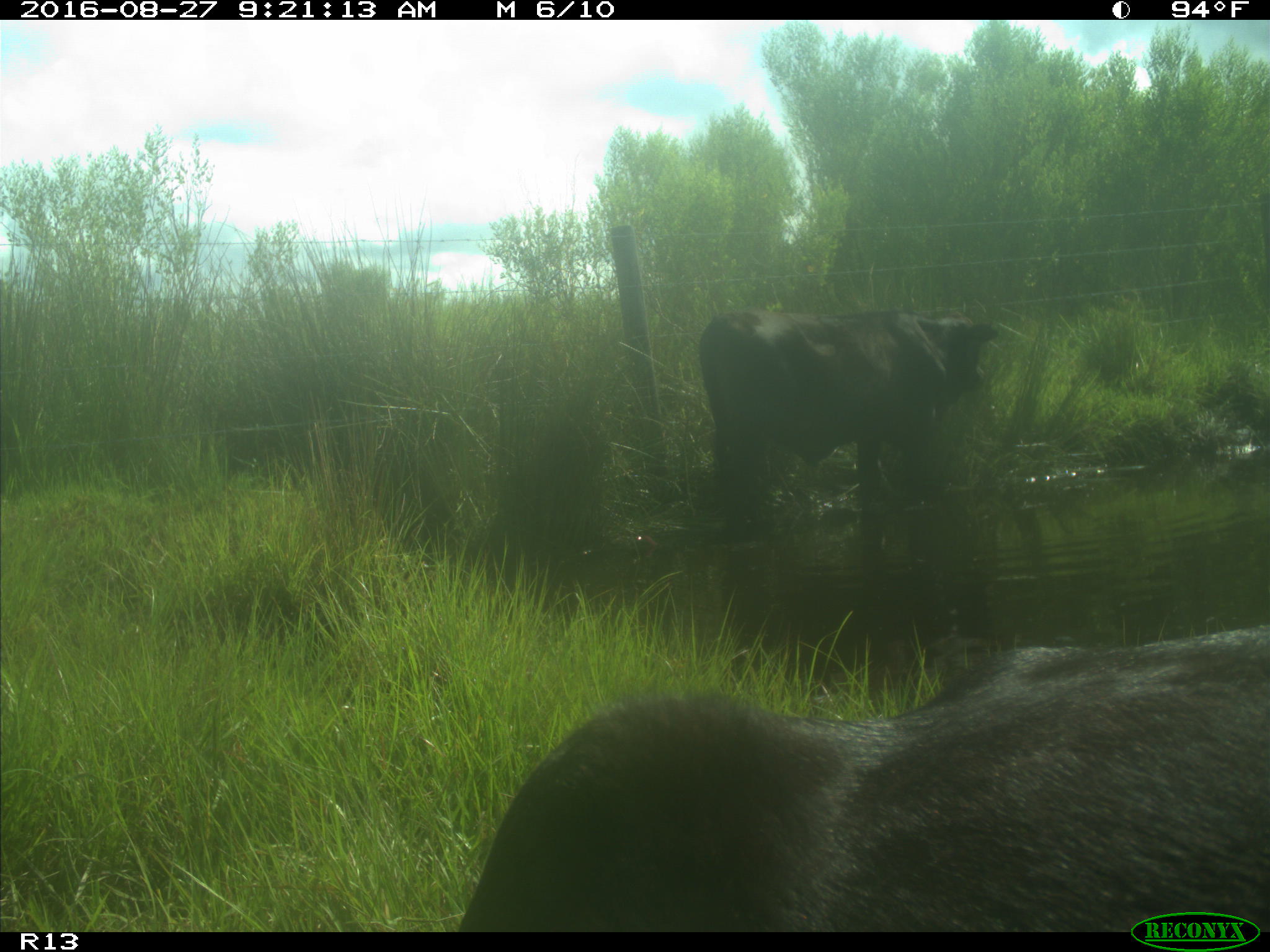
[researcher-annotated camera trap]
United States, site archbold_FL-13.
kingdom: Animalia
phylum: Chordata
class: Mammalia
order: Artiodactyla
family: Bovidae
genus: Bos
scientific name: Bos taurus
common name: domestic cow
Bos taurus (domestic cow).